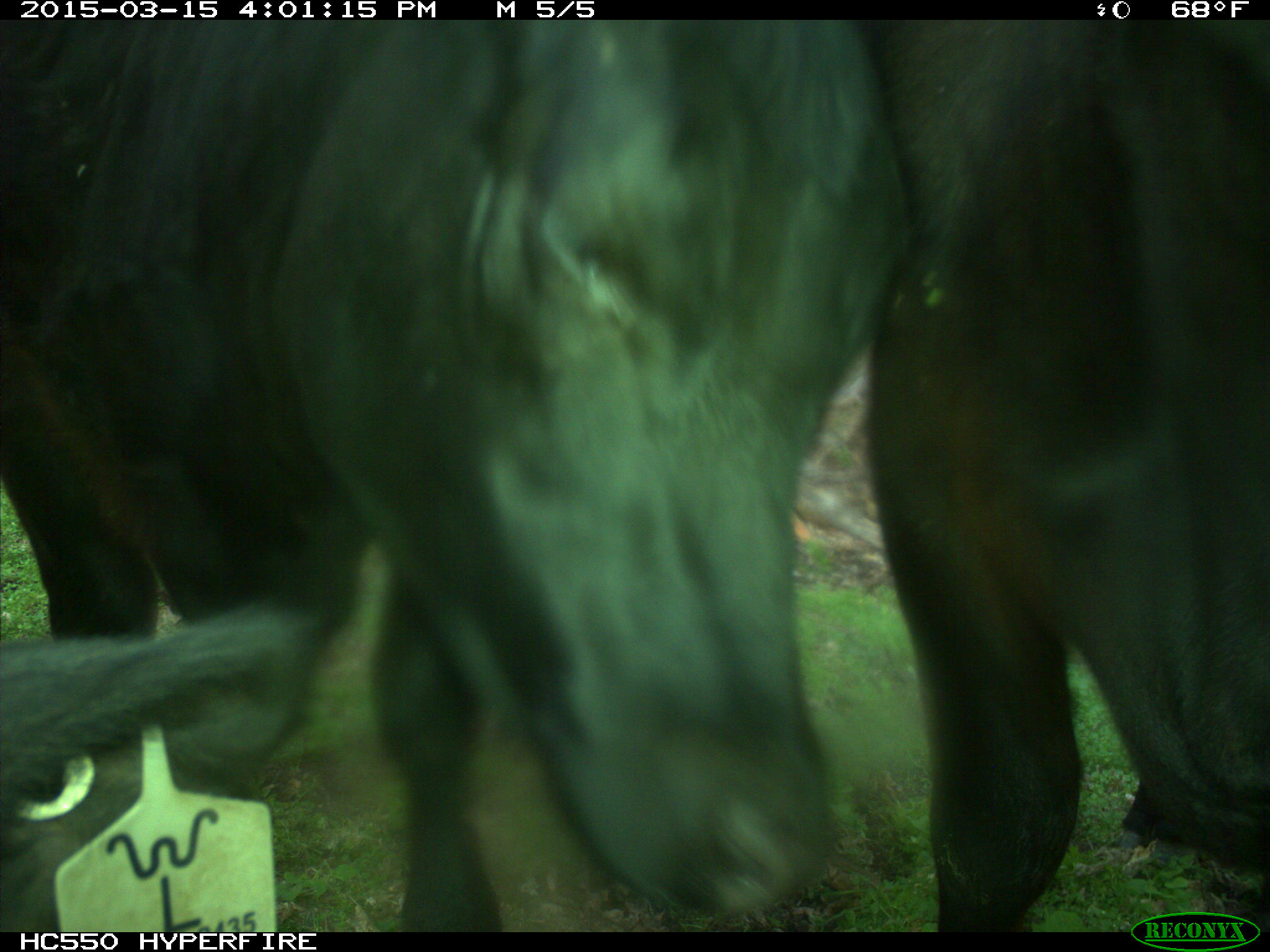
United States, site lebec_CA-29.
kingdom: Animalia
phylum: Chordata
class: Mammalia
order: Artiodactyla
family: Bovidae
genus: Bos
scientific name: Bos taurus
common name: domestic cow